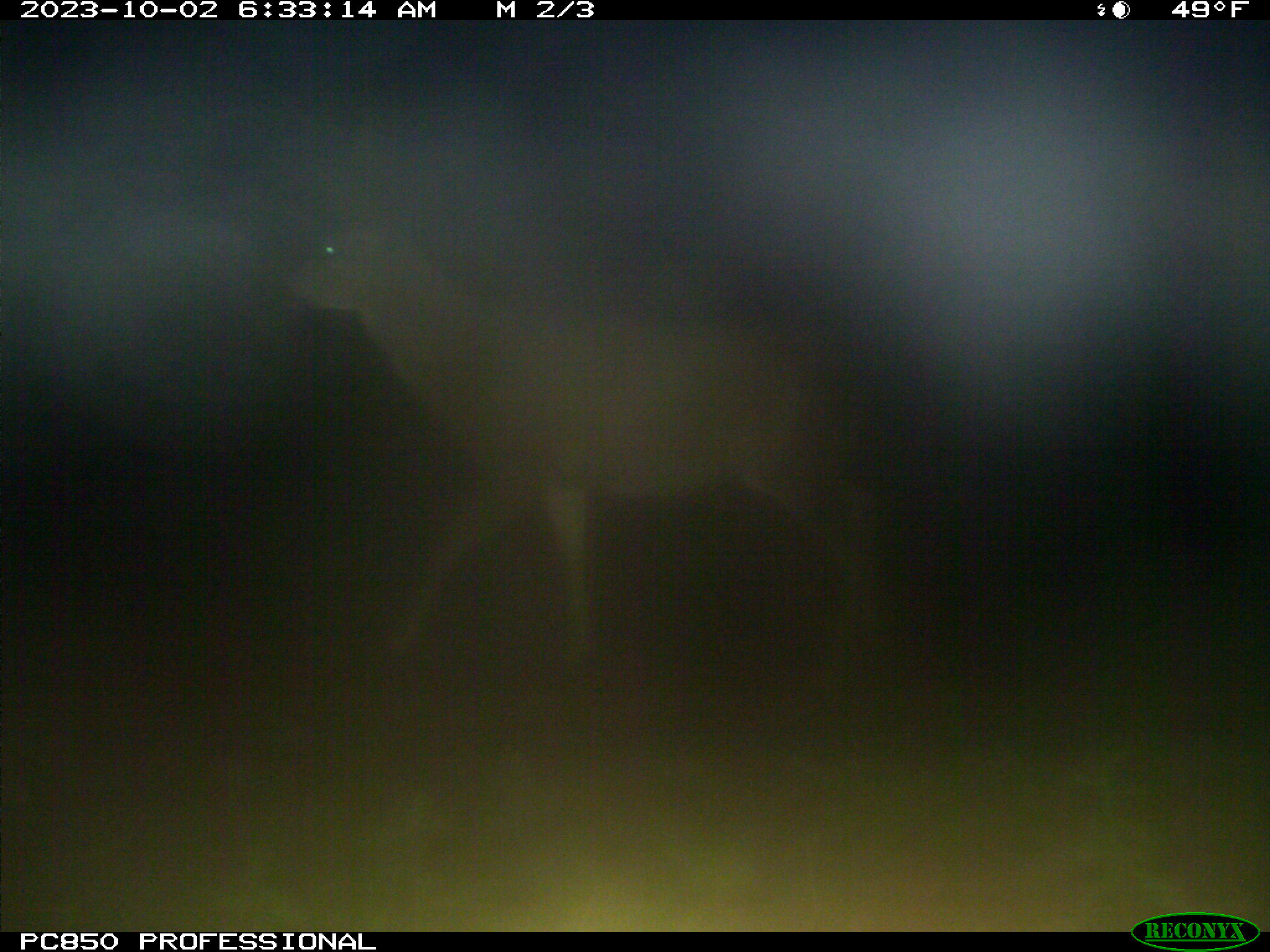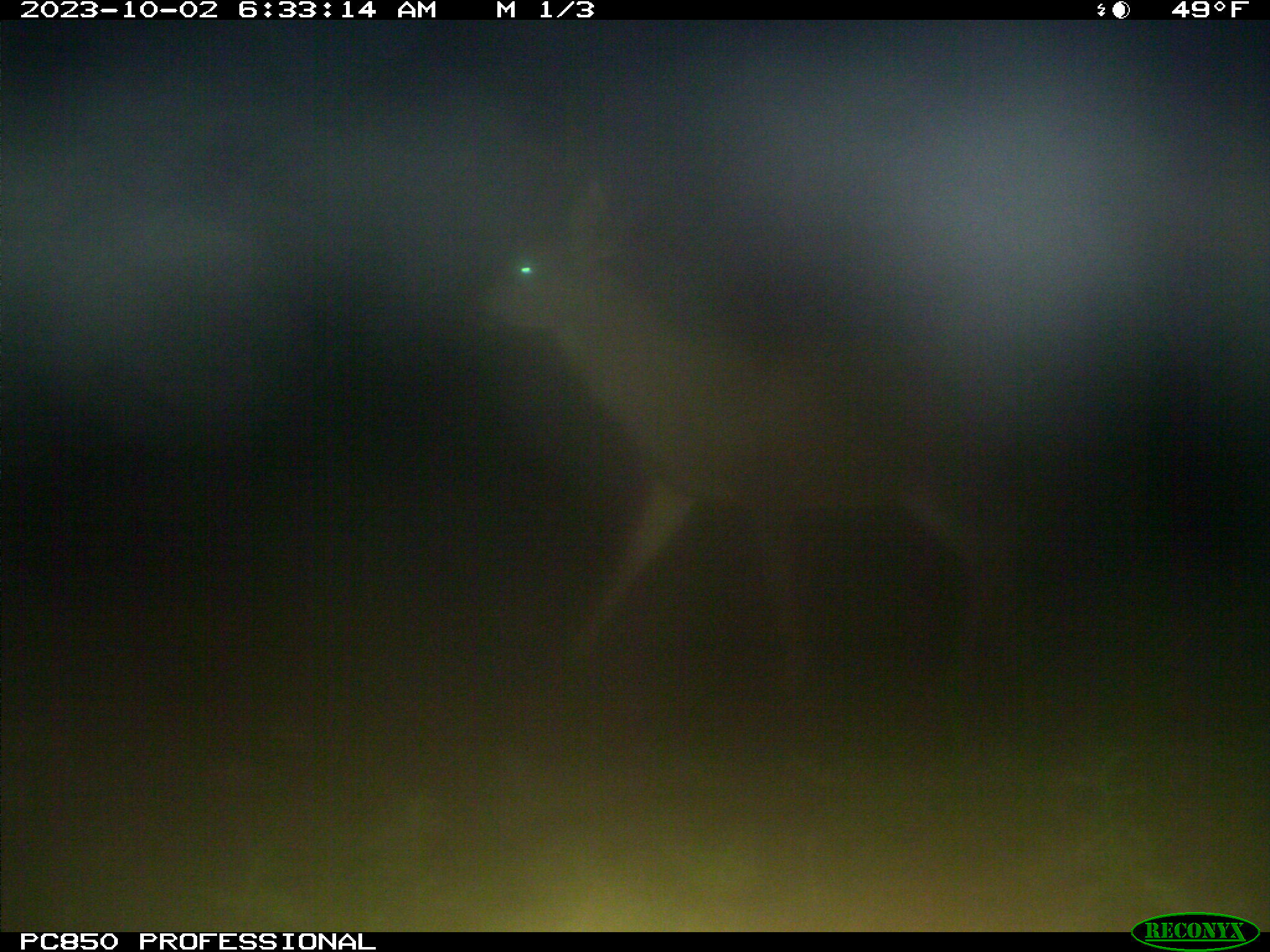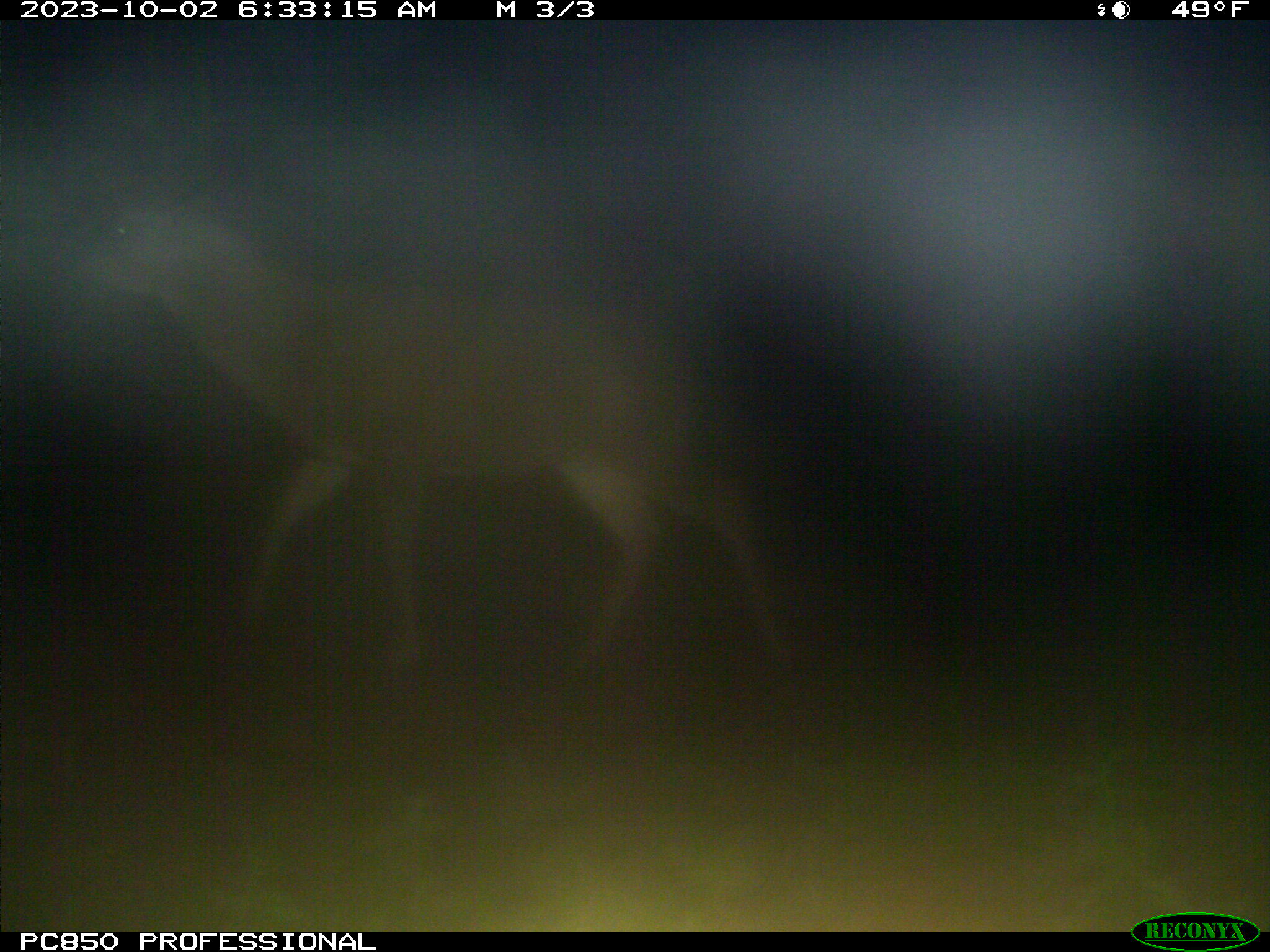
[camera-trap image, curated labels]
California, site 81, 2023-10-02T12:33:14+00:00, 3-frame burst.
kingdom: Animalia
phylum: Chordata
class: Mammalia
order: Artiodactyla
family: Cervidae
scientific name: Cervidae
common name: elk or deer